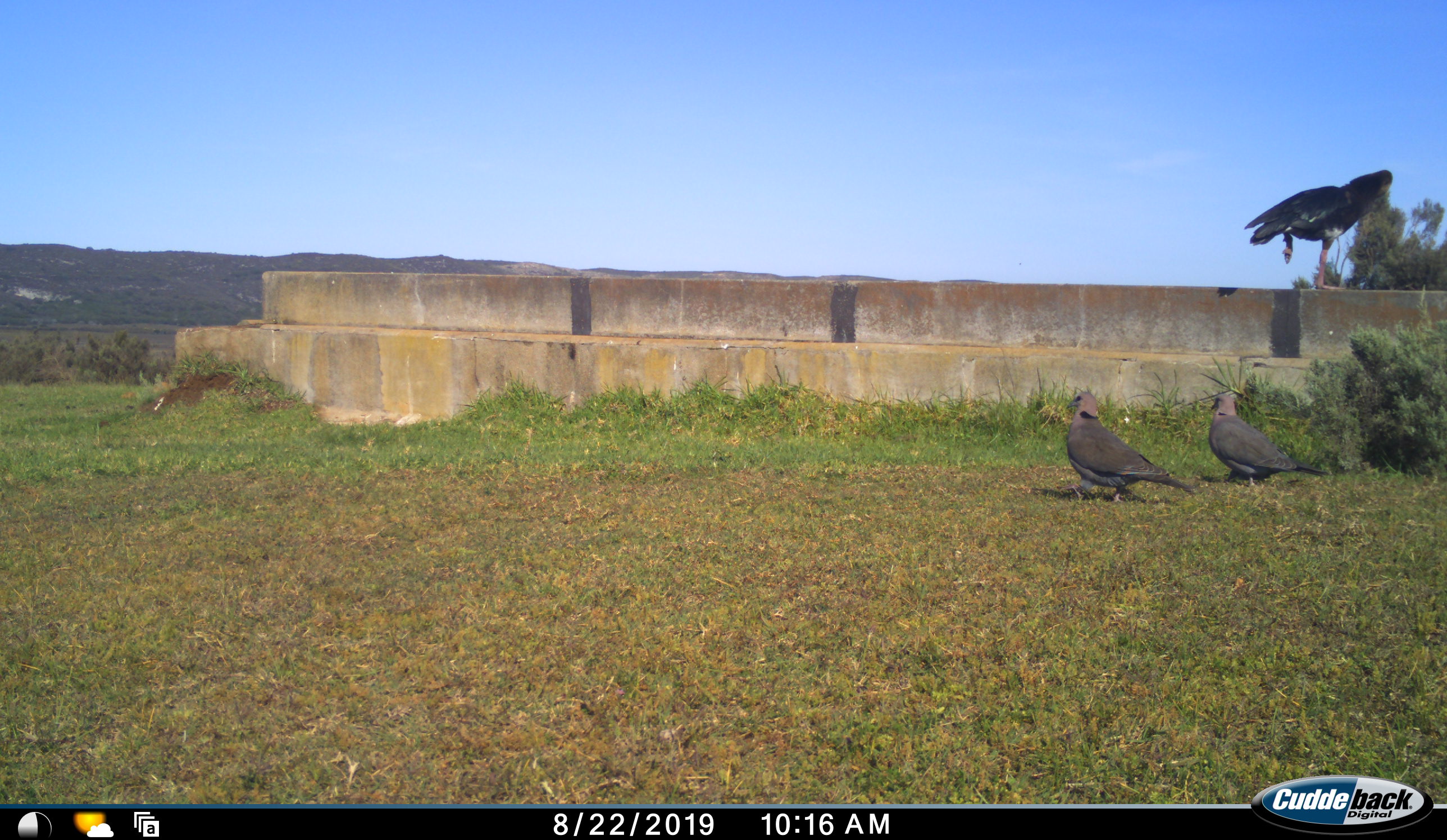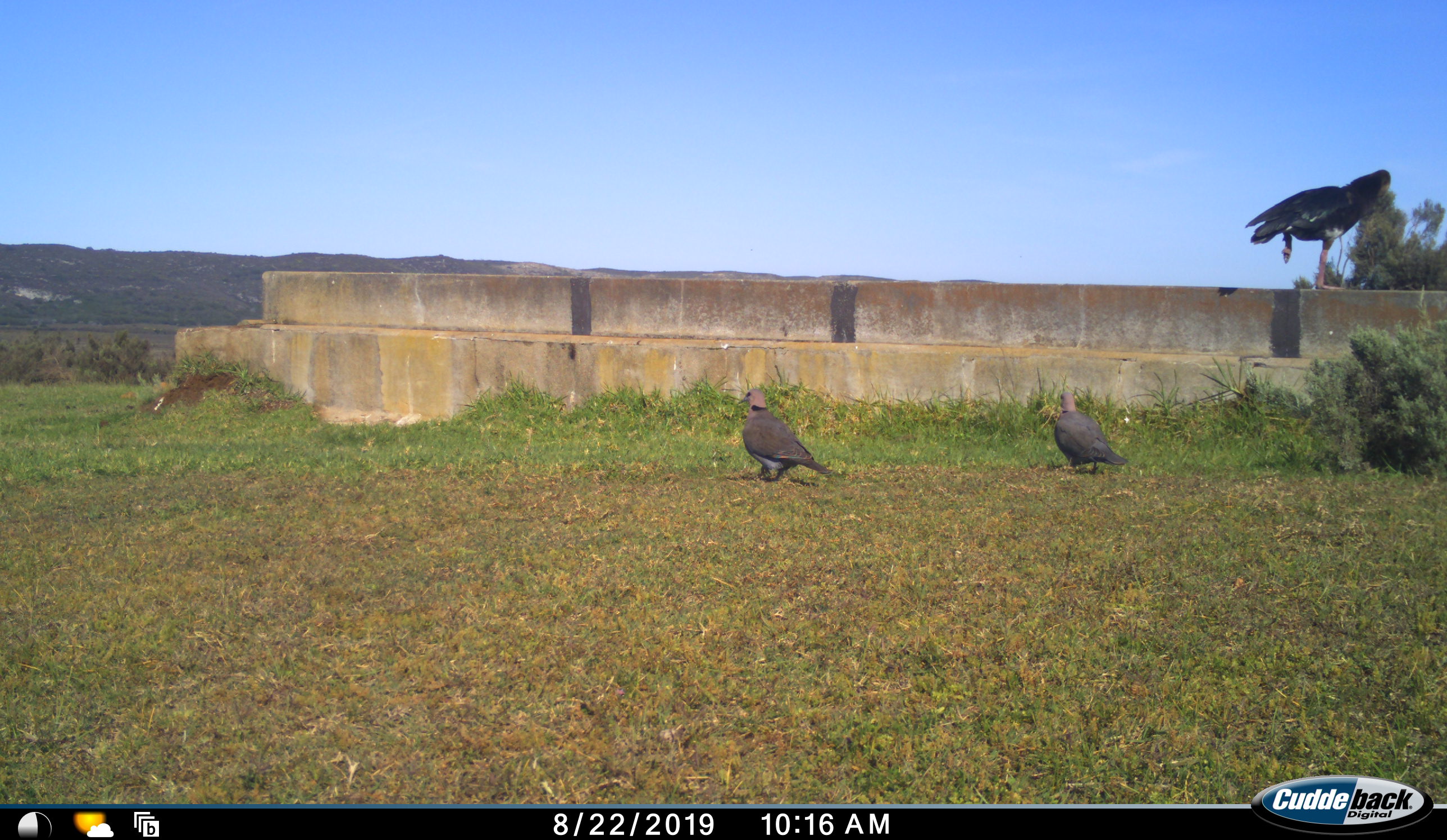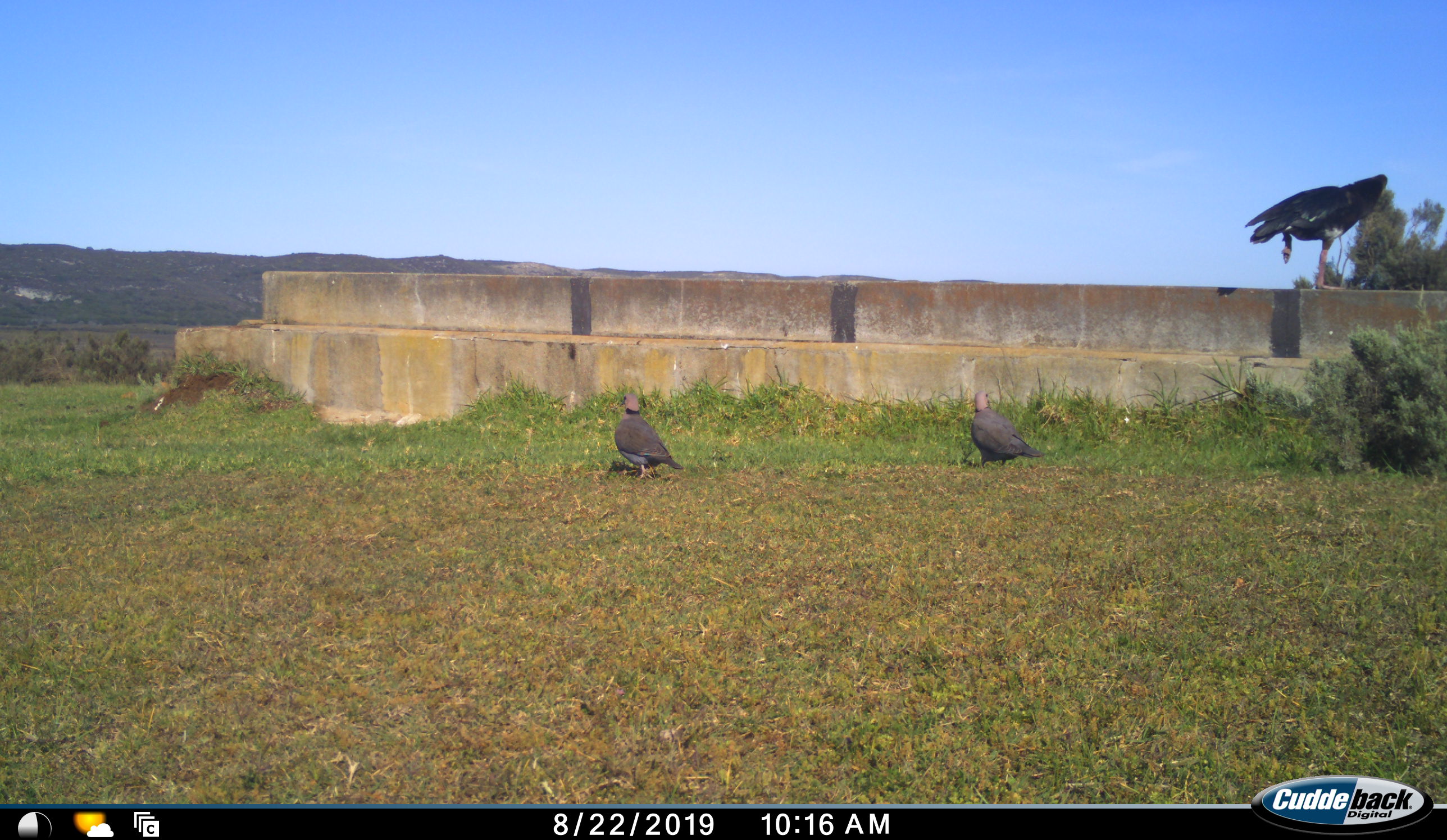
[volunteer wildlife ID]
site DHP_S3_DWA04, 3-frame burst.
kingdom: Animalia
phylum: Chordata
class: Aves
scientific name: Aves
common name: bird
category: birdother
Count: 3.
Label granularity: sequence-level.